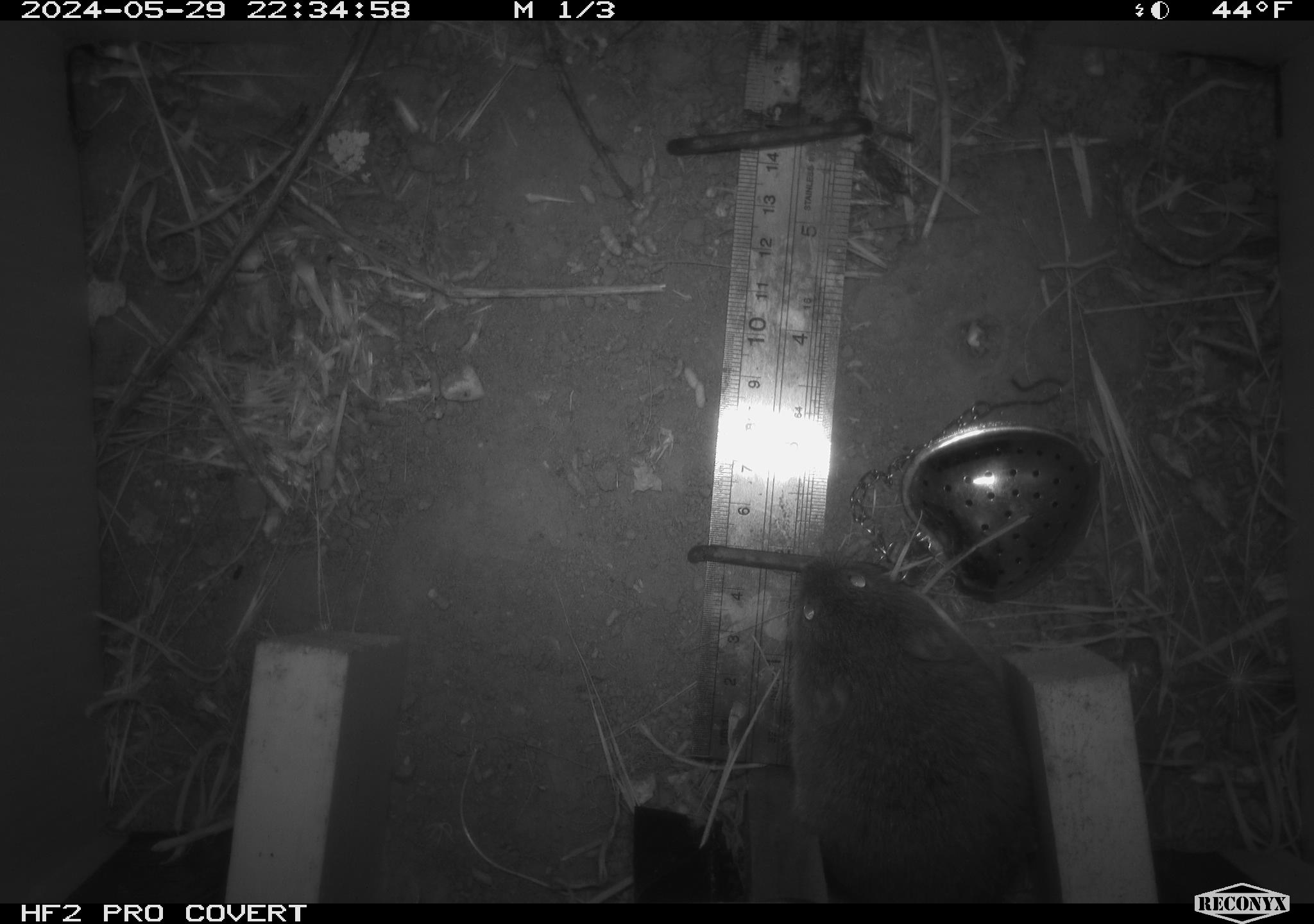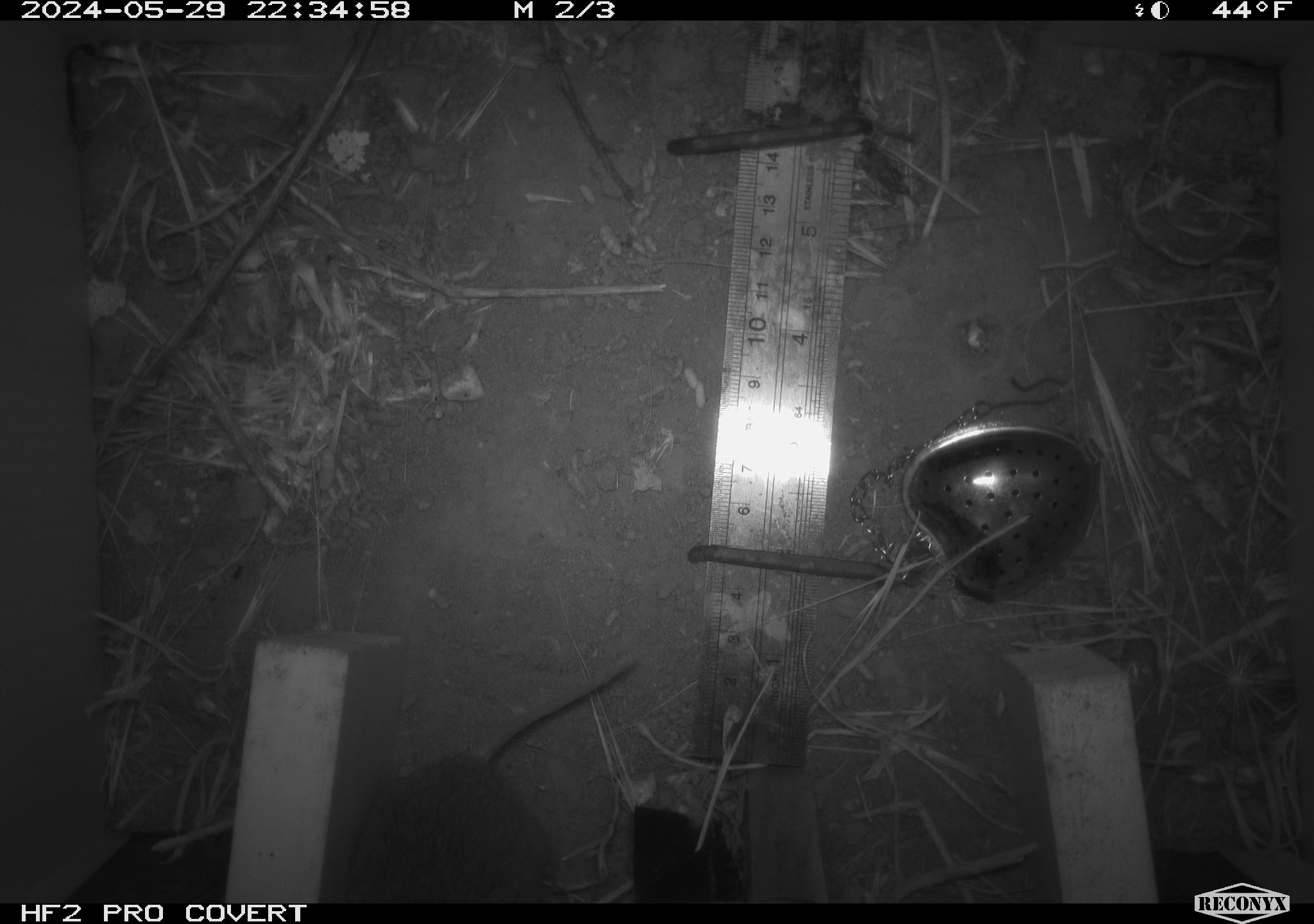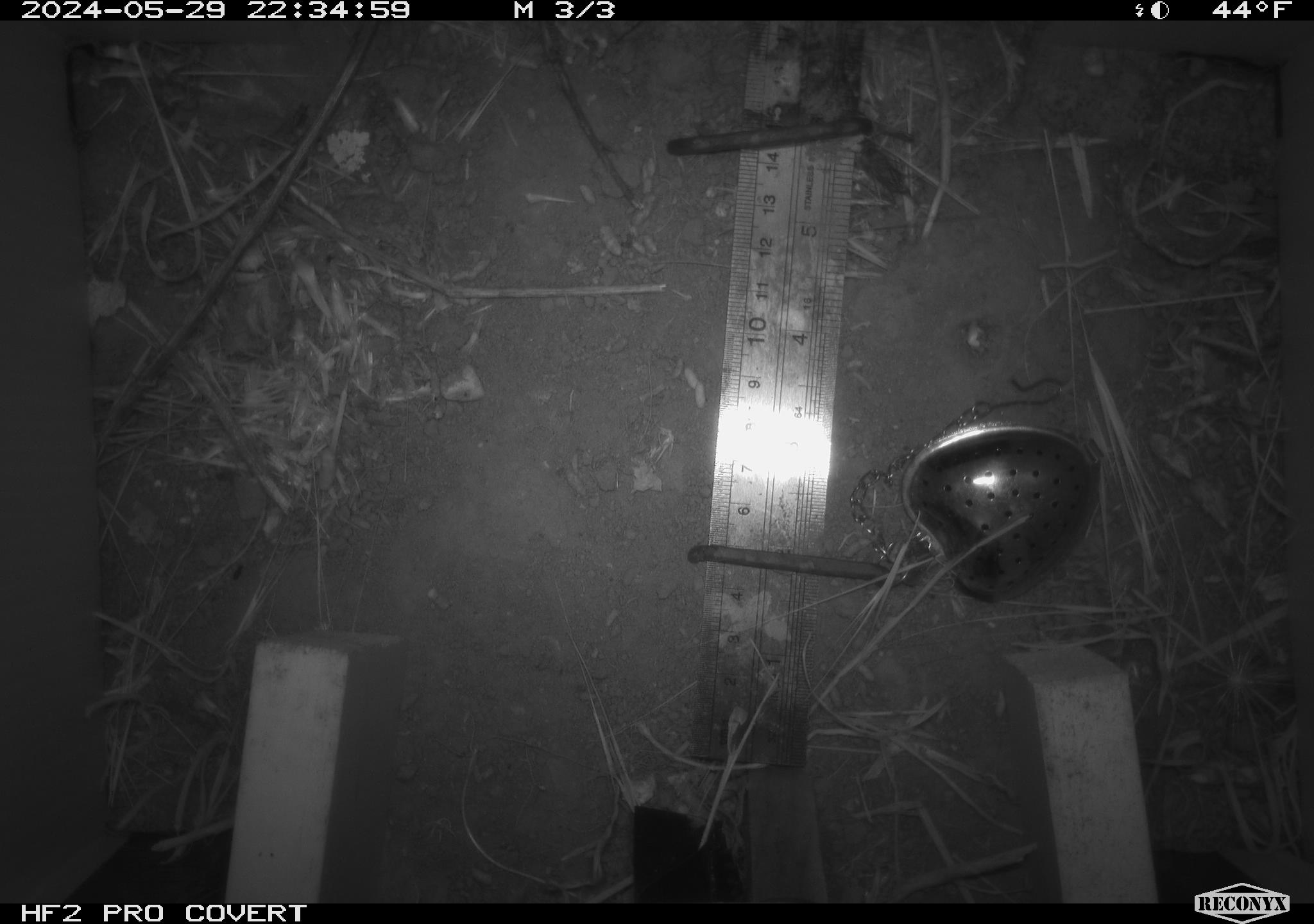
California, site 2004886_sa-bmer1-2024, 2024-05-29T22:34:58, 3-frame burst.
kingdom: Animalia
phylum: Chordata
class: Mammalia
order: Rodentia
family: Cricetidae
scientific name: Arvicolinae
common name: voles, lemmings, and muskrats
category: arvicolinae subfamily